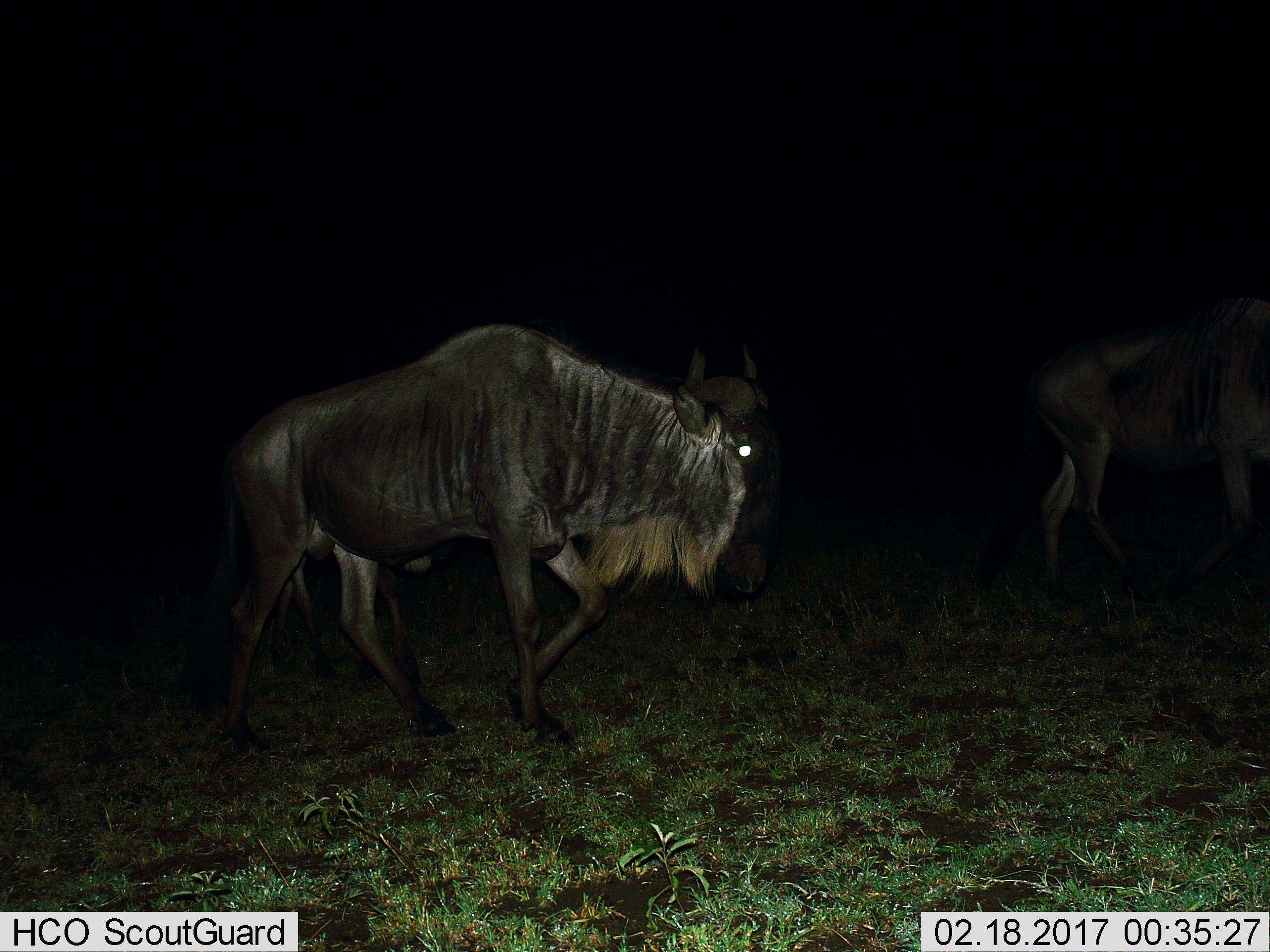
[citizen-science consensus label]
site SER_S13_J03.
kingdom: Animalia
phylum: Chordata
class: Mammalia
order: Artiodactyla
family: Bovidae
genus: Connochaetes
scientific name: Connochaetes taurinus taurinus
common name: blue wildebeest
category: wildebeestblue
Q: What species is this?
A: Wildebeestblue (blue wildebeest) (Connochaetes taurinus taurinus).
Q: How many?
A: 2.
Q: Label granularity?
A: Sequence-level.